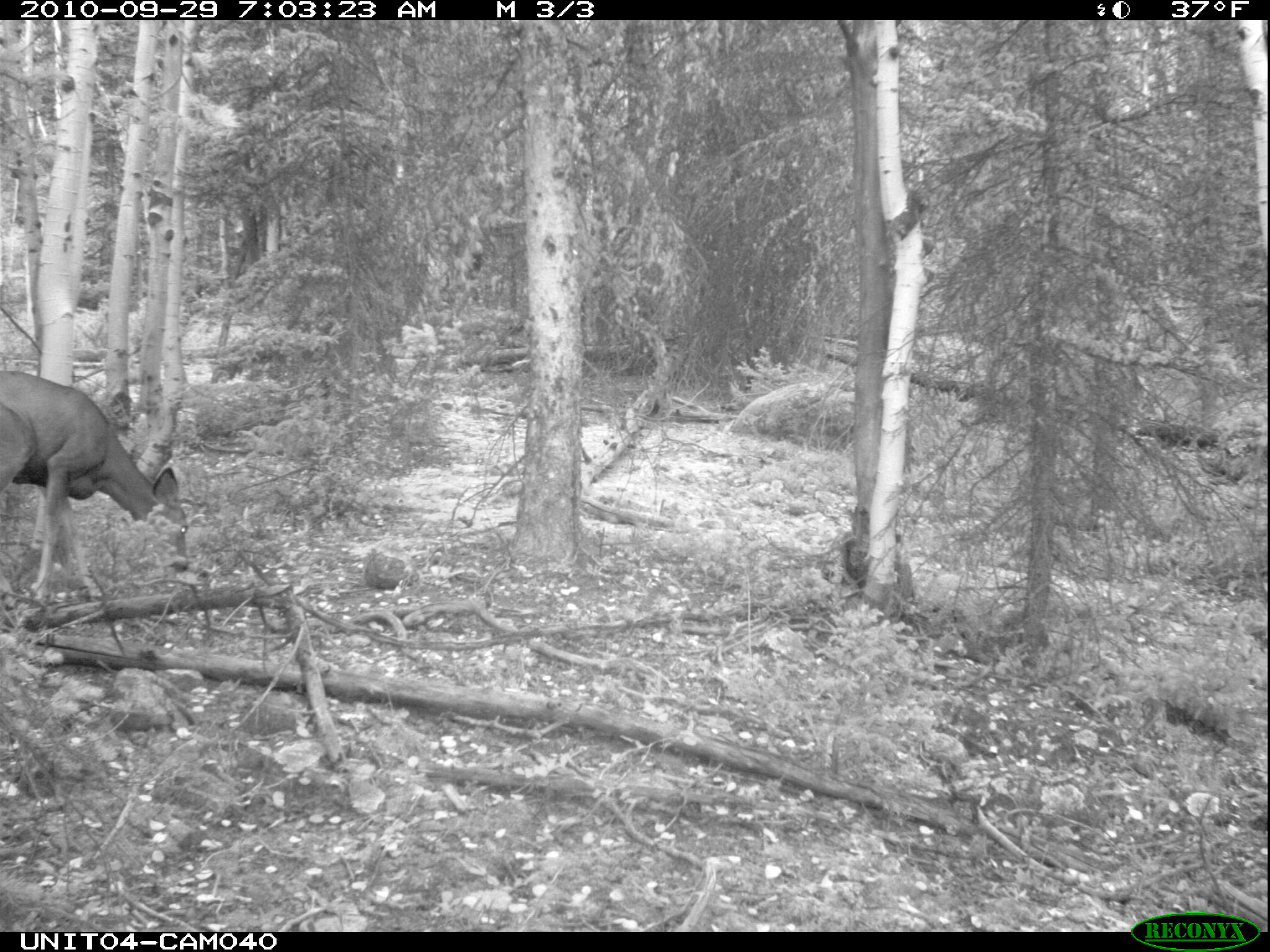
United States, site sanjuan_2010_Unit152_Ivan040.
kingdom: Animalia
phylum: Chordata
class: Mammalia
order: Artiodactyla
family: Cervidae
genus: Odocoileus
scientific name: Odocoileus hemionus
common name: mule deer